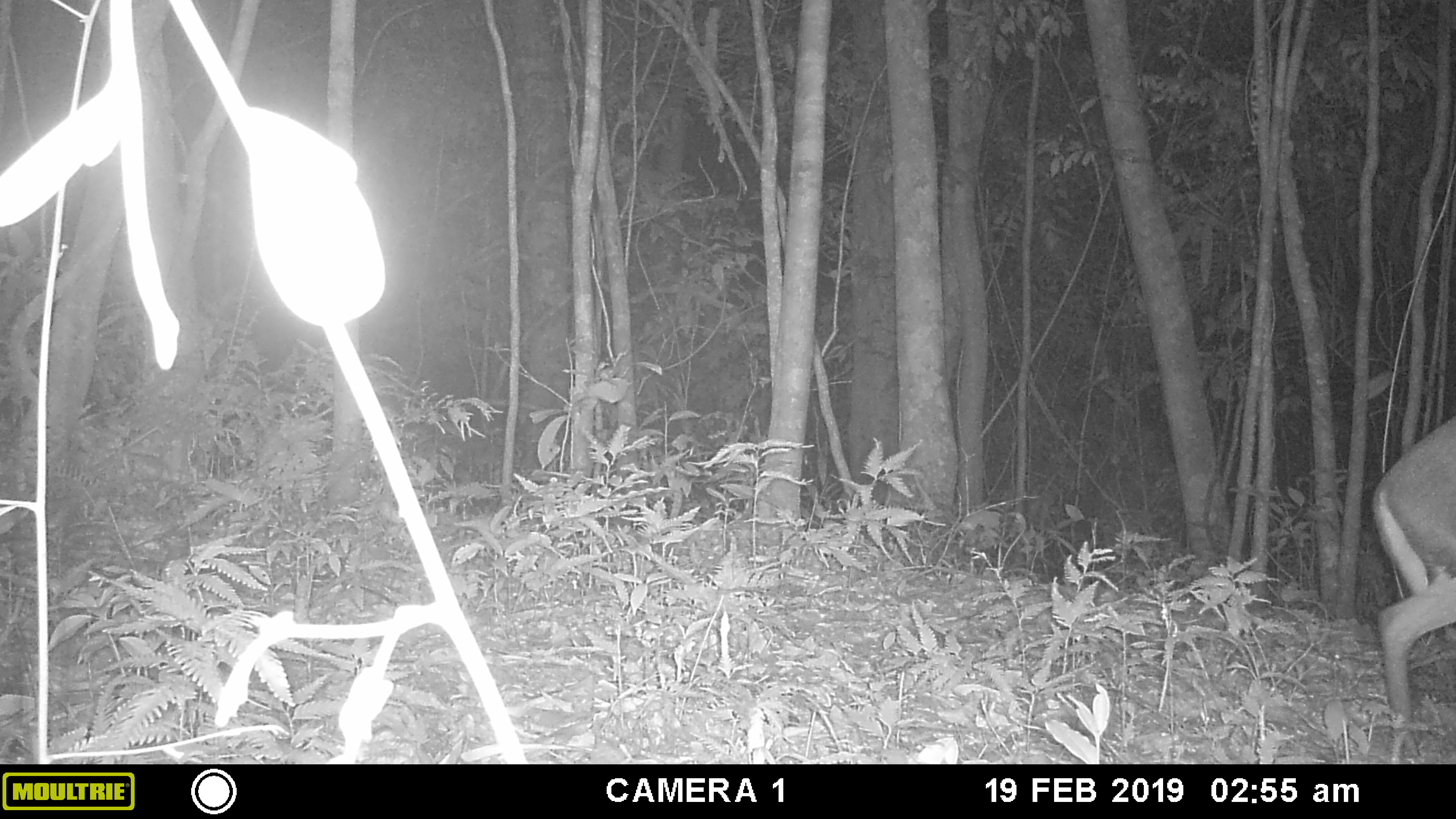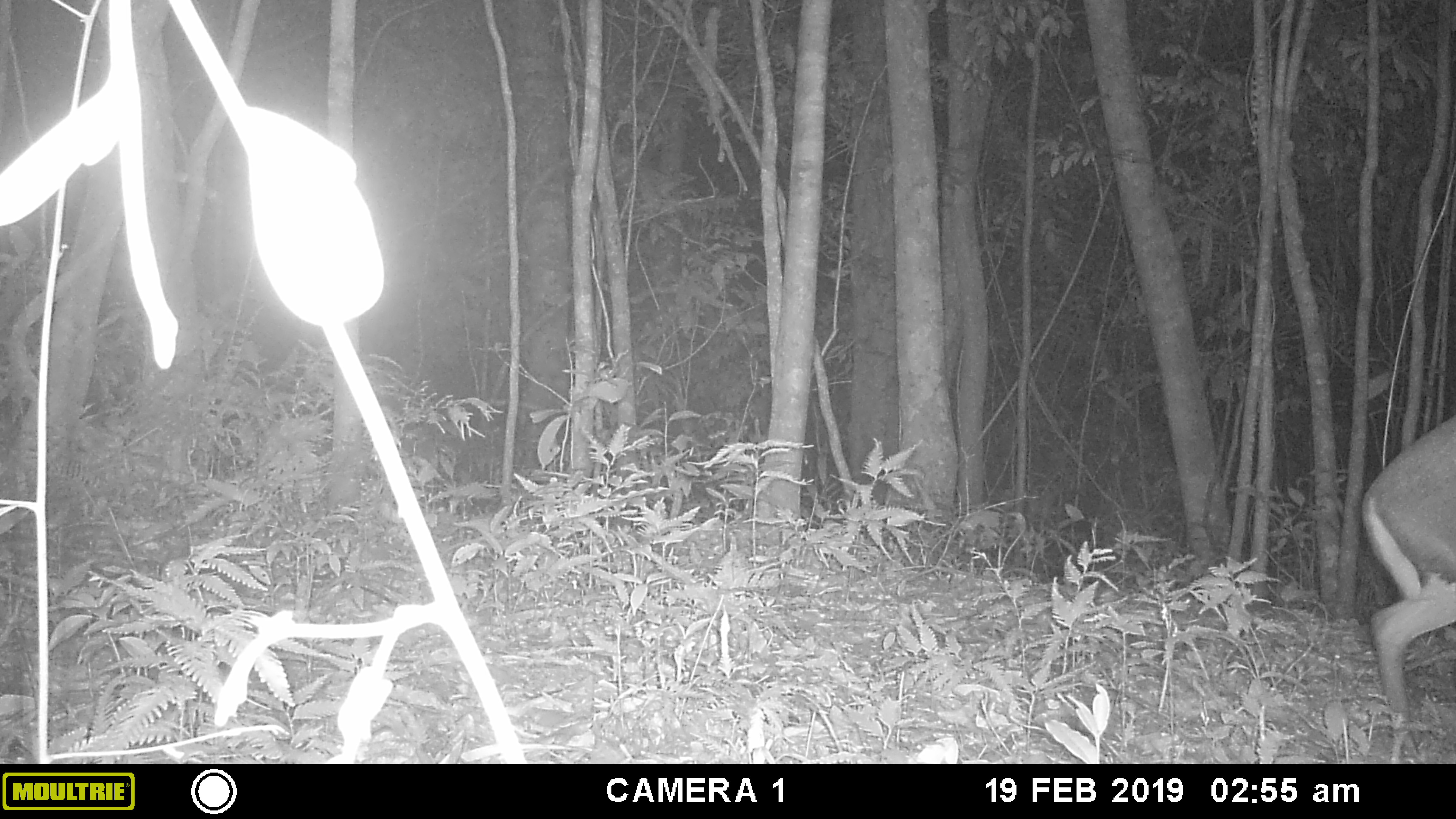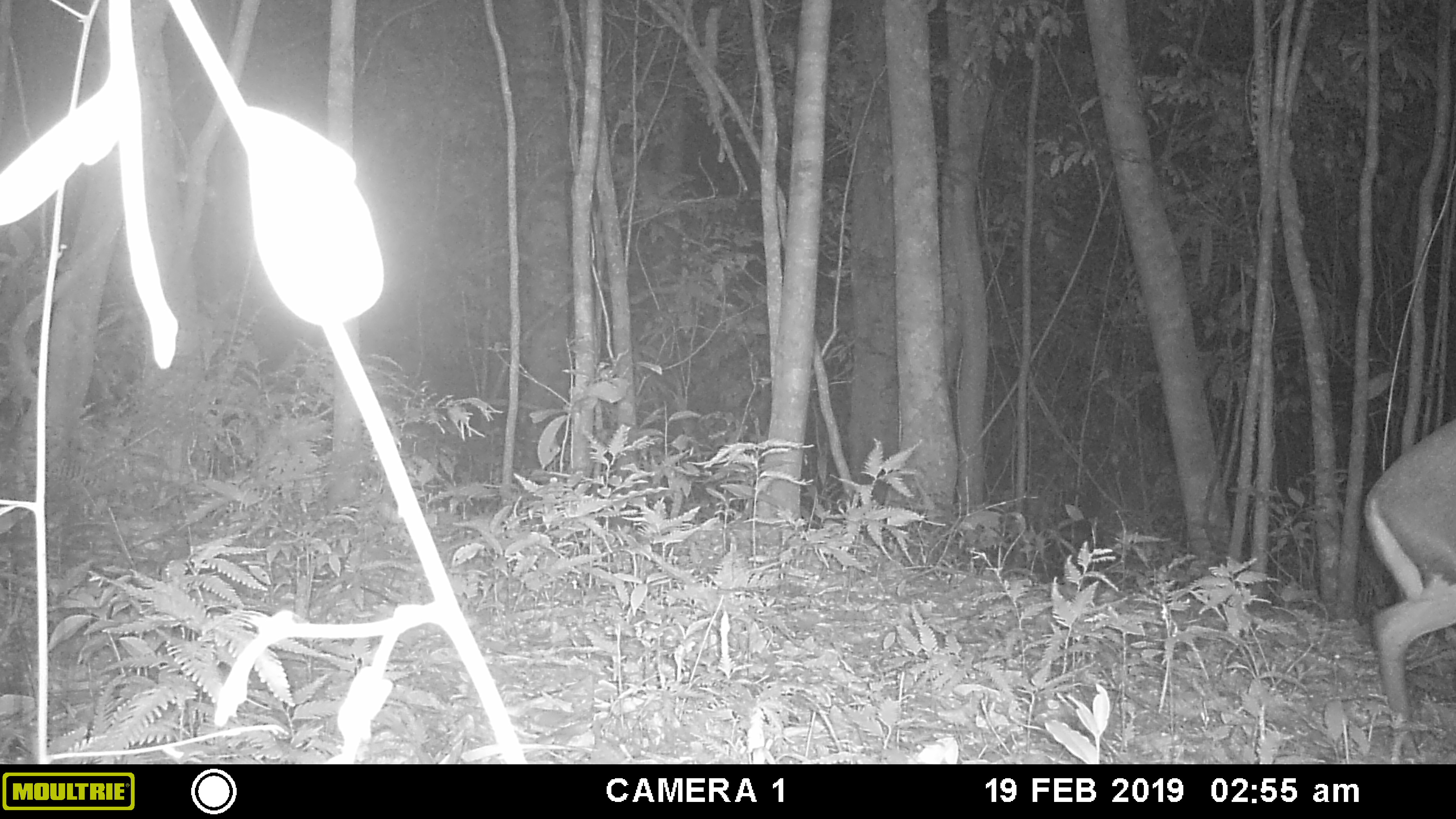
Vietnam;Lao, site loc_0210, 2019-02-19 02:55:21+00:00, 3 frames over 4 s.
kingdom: Animalia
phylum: Chordata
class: Mammalia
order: Artiodactyla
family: Cervidae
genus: Muntiacus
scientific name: Muntiacus rooseveltorum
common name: roosevelt's muntjac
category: roosevelts muntjac group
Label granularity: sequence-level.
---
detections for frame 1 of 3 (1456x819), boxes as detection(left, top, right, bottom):
roosevelts muntjac group: detection(1370, 414, 1456, 759)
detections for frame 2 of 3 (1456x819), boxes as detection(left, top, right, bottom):
roosevelts muntjac group: detection(1359, 414, 1456, 757)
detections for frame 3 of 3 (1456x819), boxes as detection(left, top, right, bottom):
roosevelts muntjac group: detection(1362, 414, 1456, 757)